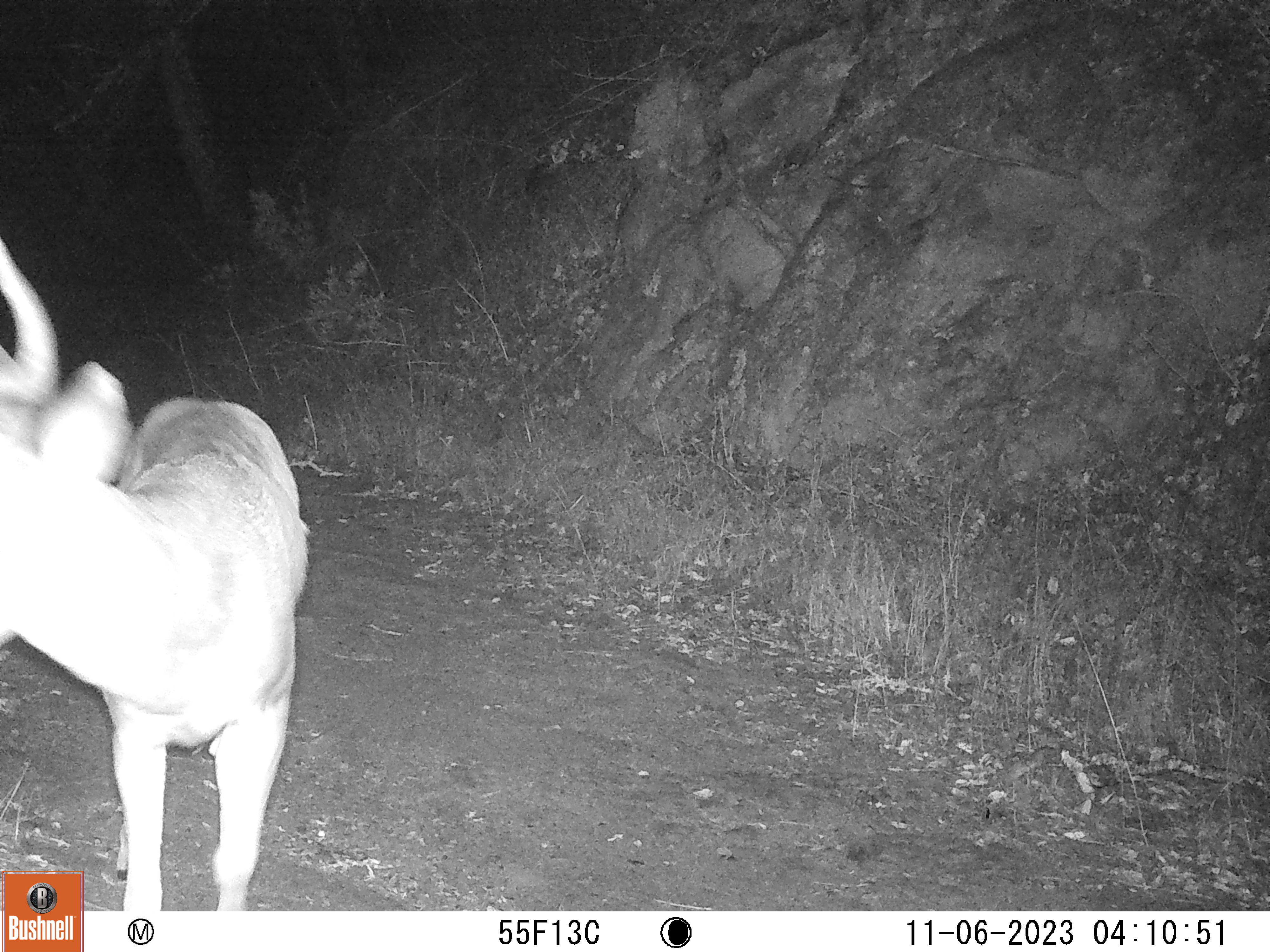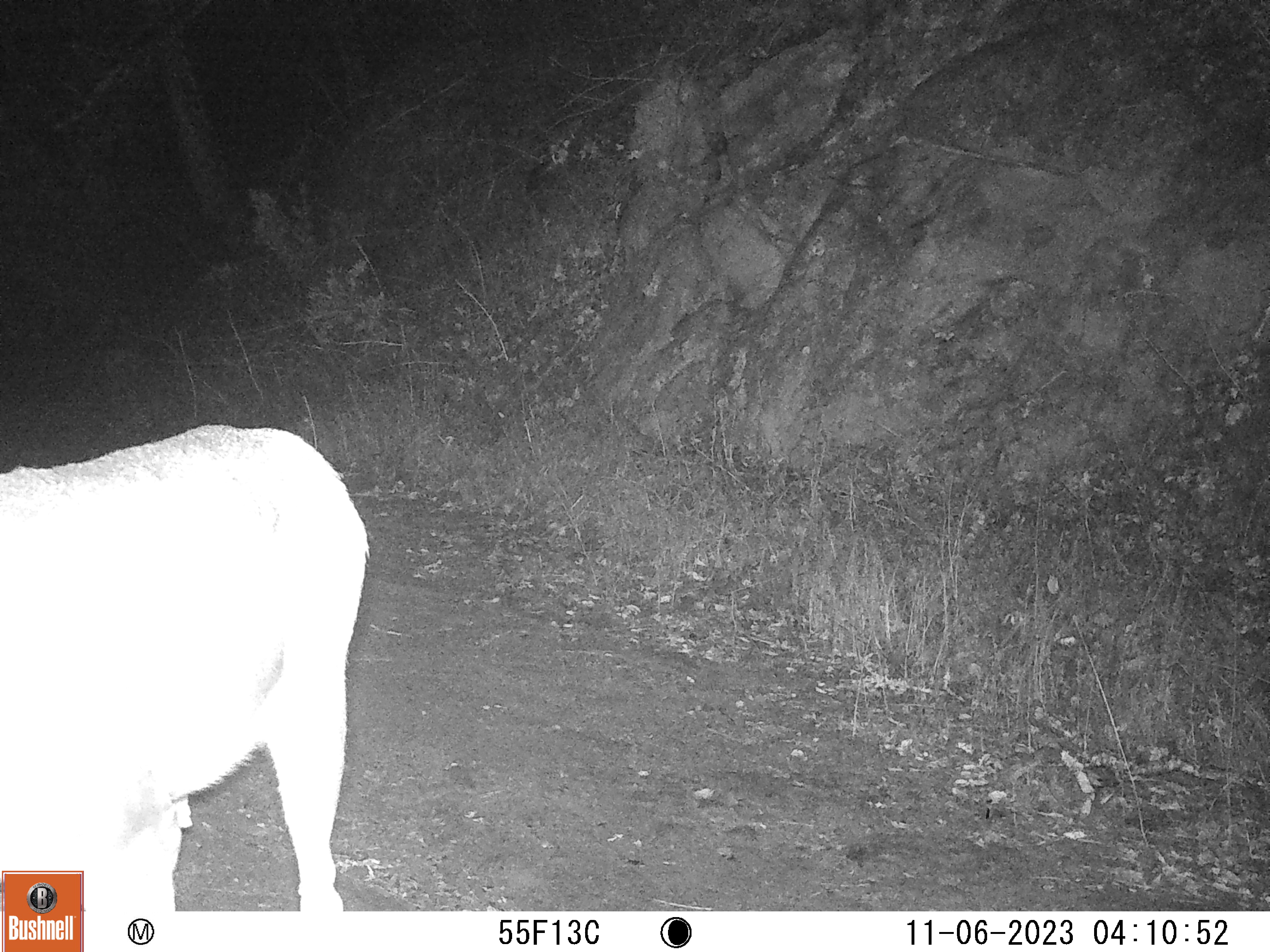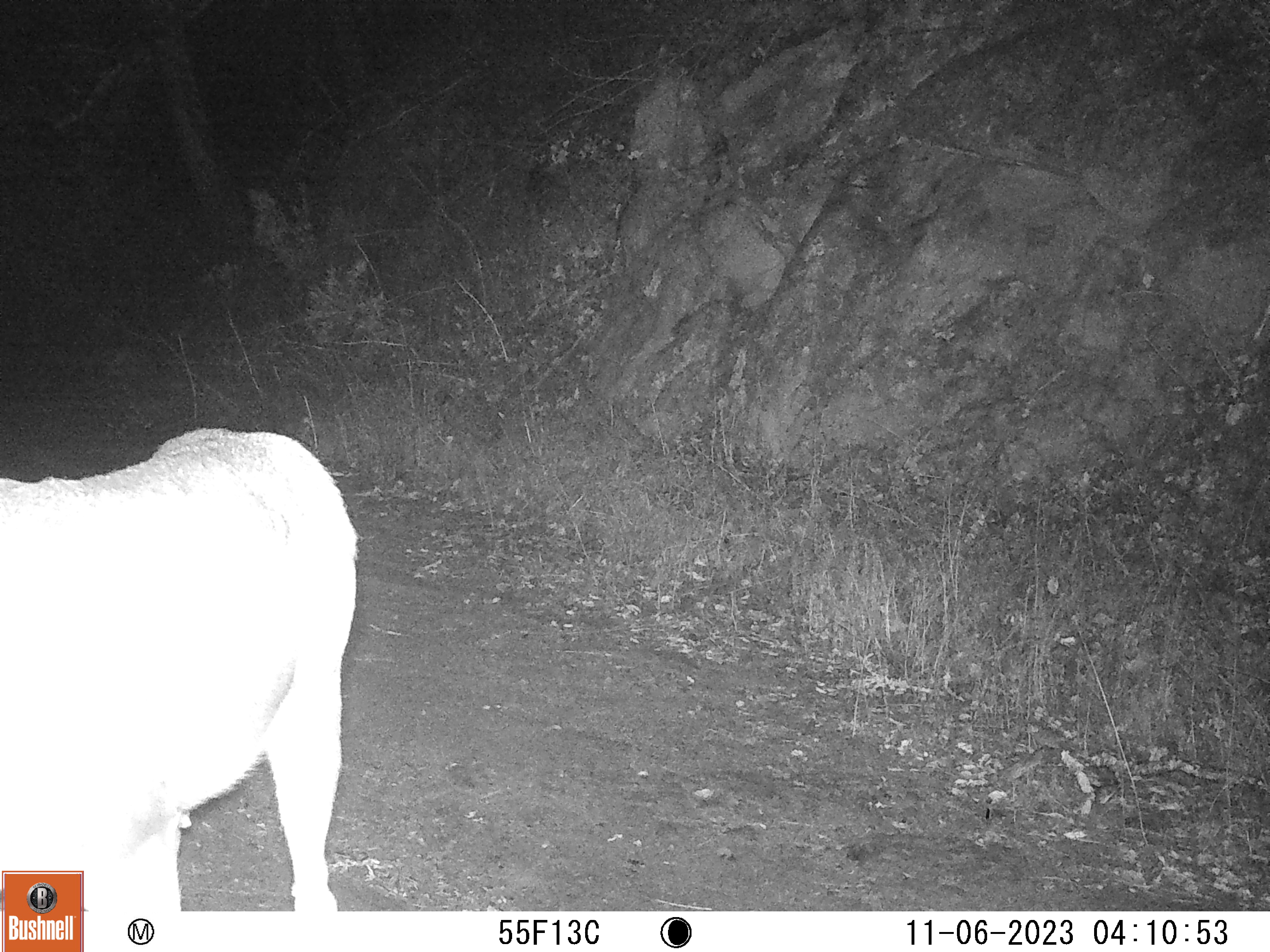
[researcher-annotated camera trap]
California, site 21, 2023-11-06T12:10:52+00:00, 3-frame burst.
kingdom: Animalia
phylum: Chordata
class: Mammalia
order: Artiodactyla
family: Cervidae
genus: Odocoileus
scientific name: Odocoileus hemionus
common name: mule deer